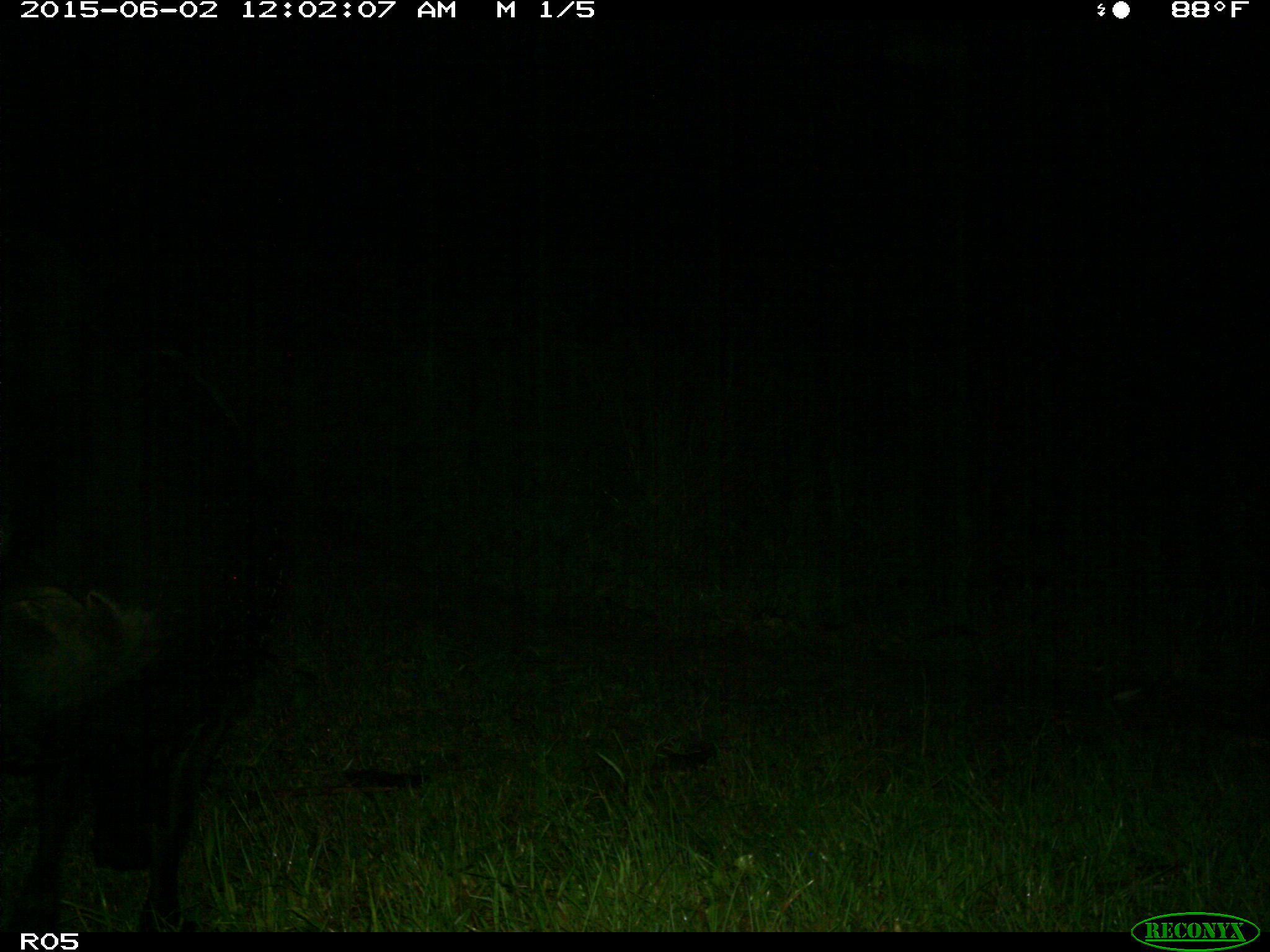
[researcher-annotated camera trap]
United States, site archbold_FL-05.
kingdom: Animalia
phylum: Chordata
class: Mammalia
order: Artiodactyla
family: Bovidae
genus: Bos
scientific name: Bos taurus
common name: domestic cow